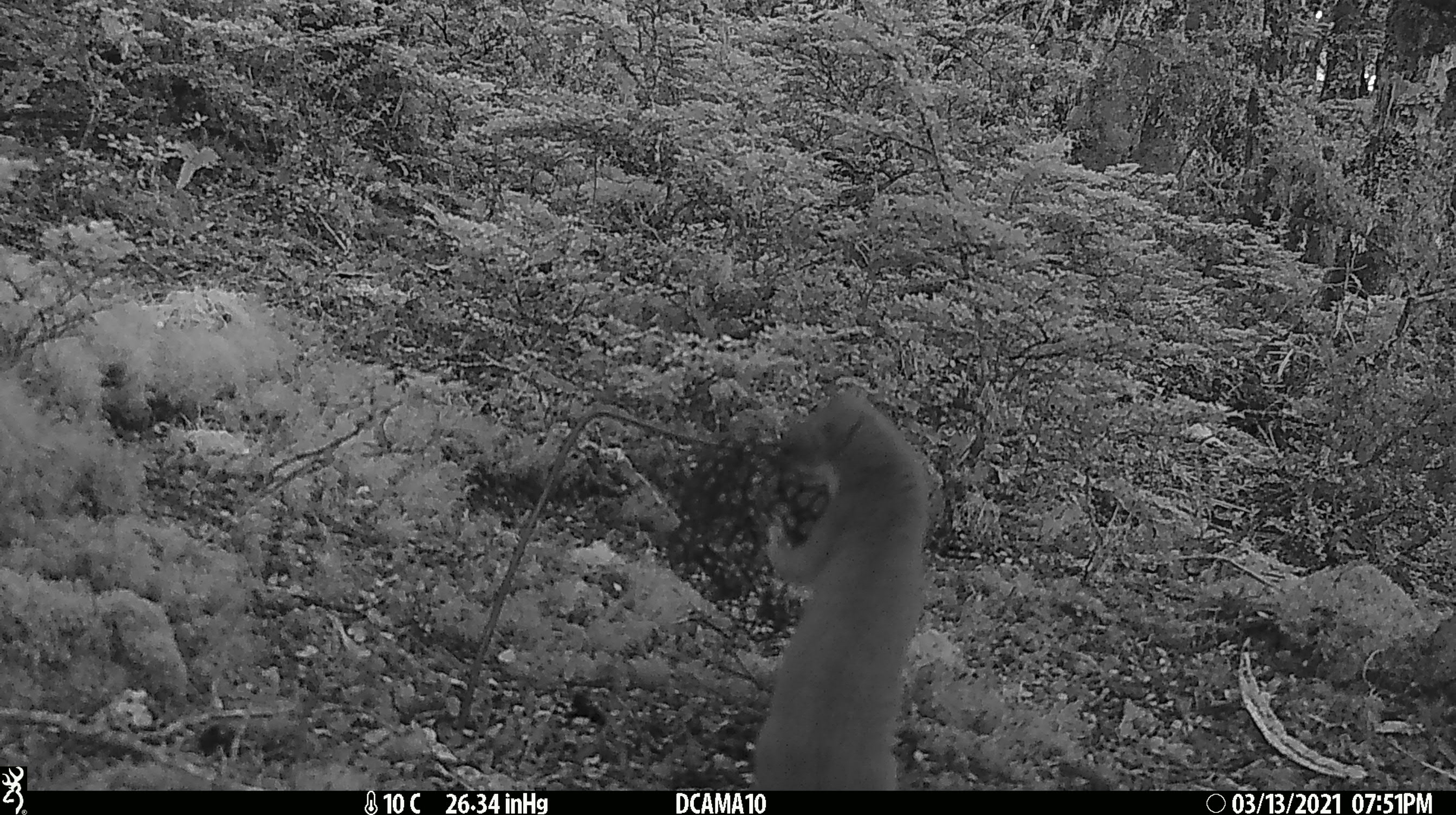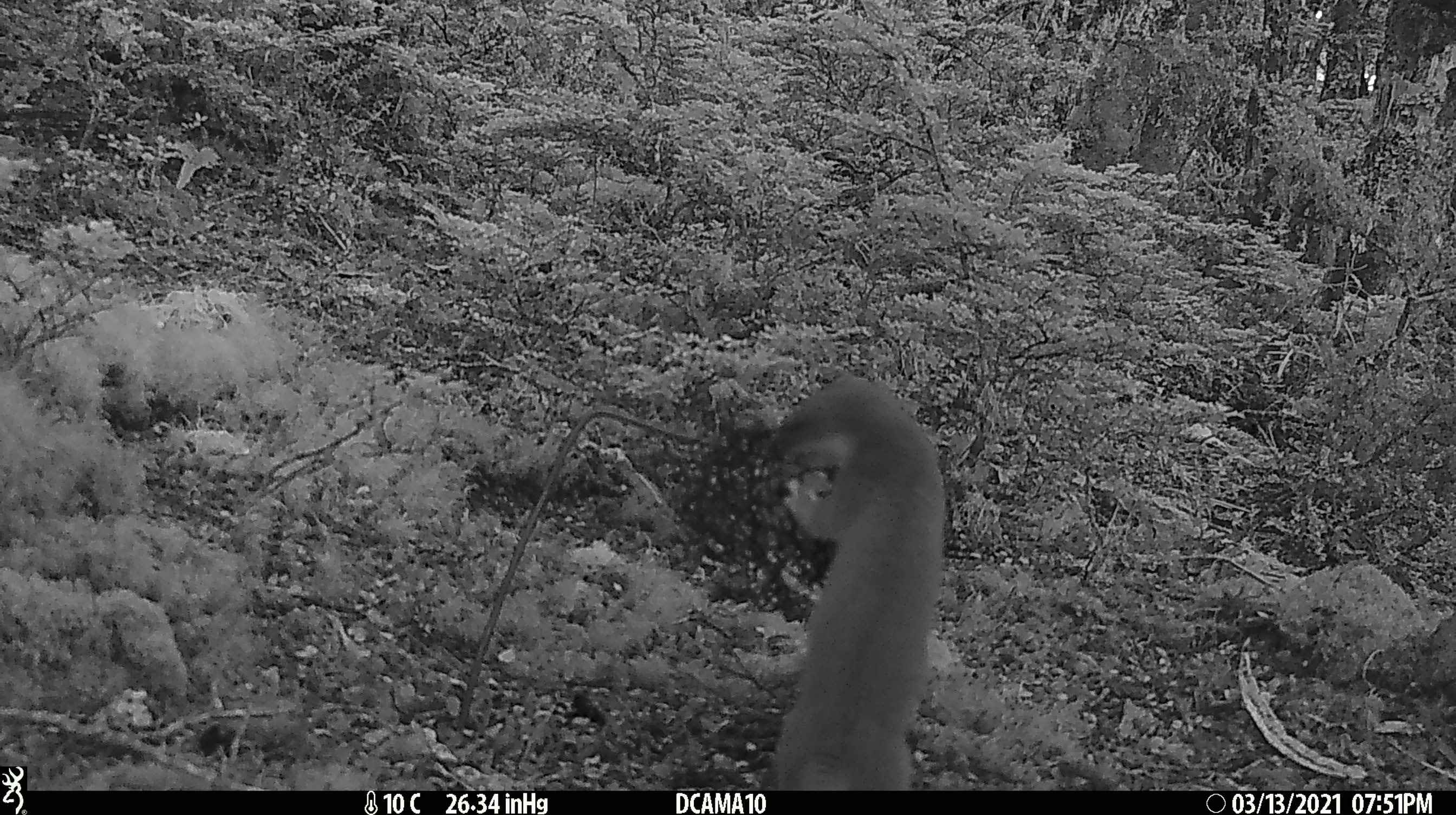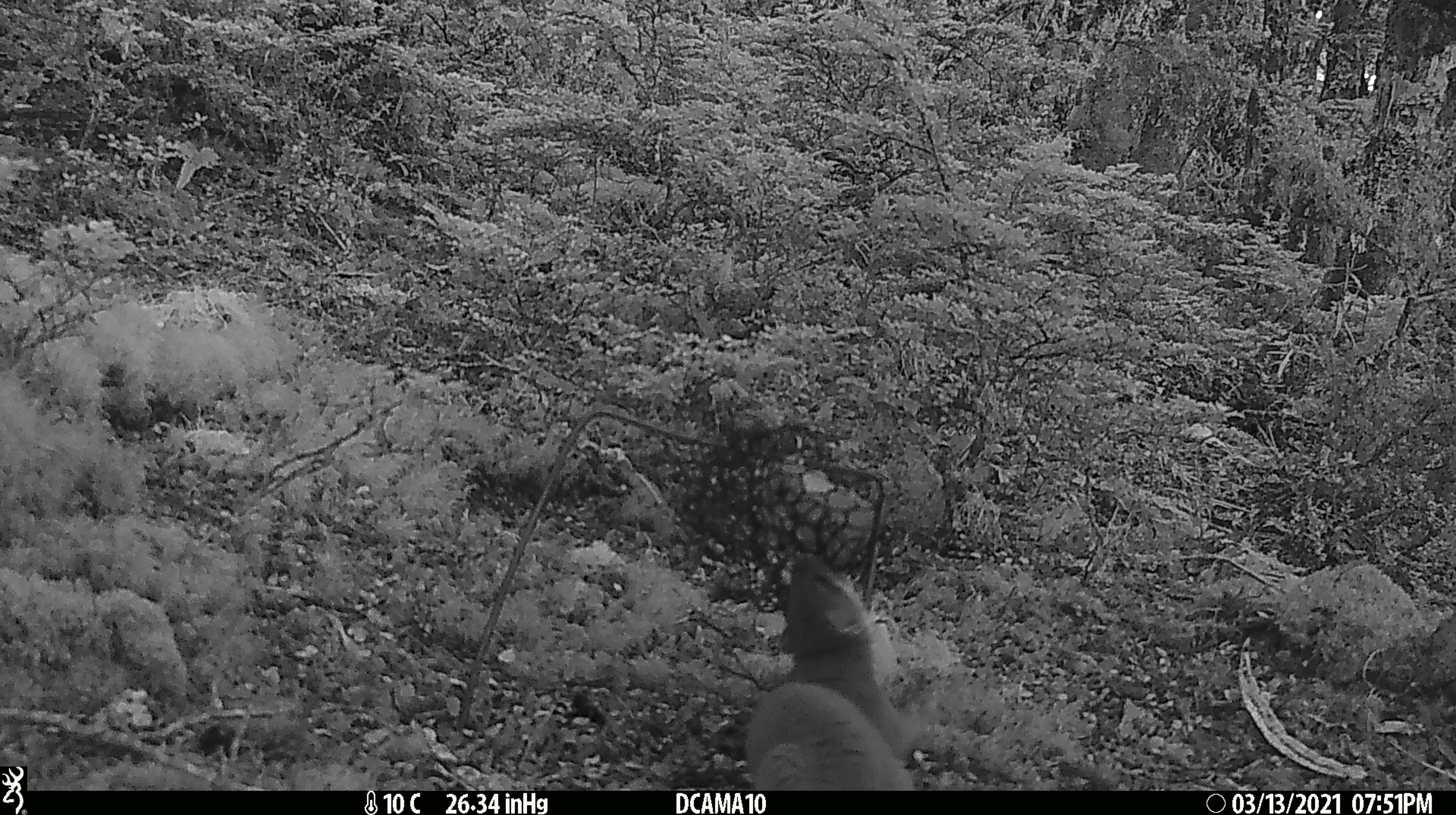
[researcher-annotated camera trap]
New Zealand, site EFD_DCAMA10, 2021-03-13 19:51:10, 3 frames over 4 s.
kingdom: Animalia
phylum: Chordata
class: Mammalia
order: Carnivora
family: Mustelidae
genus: Mustela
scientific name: Mustela erminea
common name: stoat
Stoat (Mustela erminea).